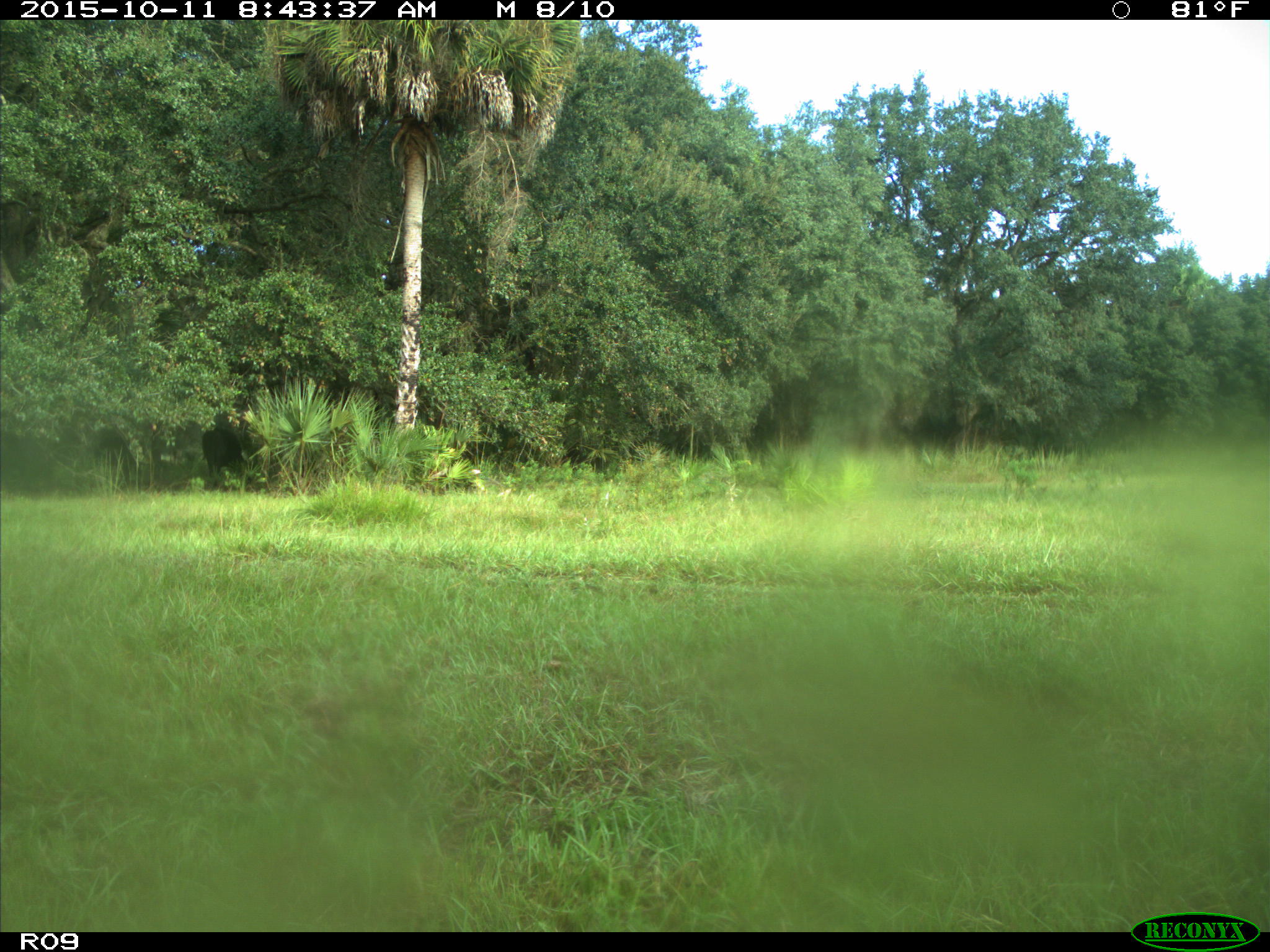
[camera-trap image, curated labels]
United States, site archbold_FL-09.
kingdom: Animalia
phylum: Chordata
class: Mammalia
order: Artiodactyla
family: Bovidae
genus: Bos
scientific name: Bos taurus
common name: domestic cow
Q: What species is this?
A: Bos taurus (domestic cow).